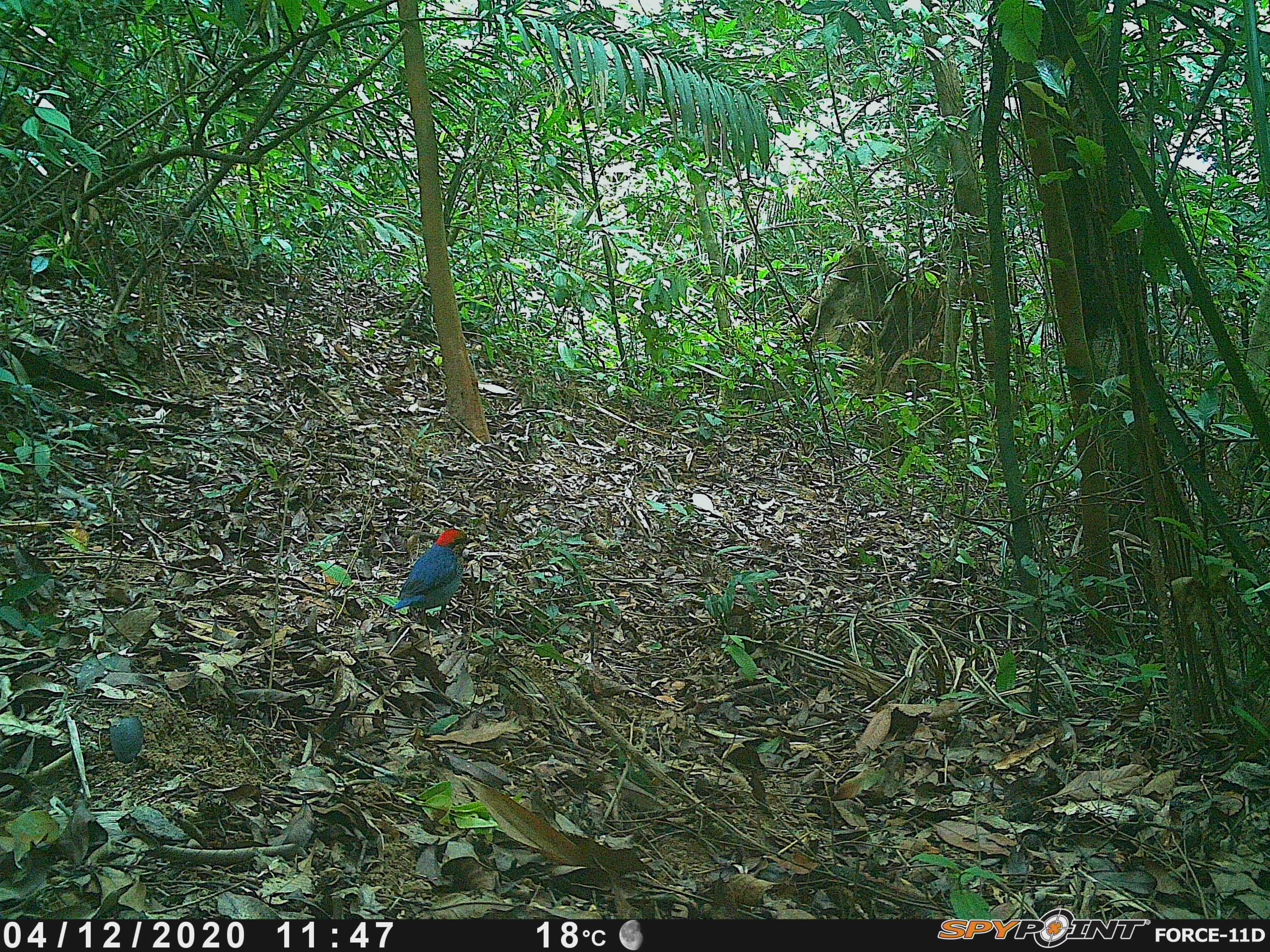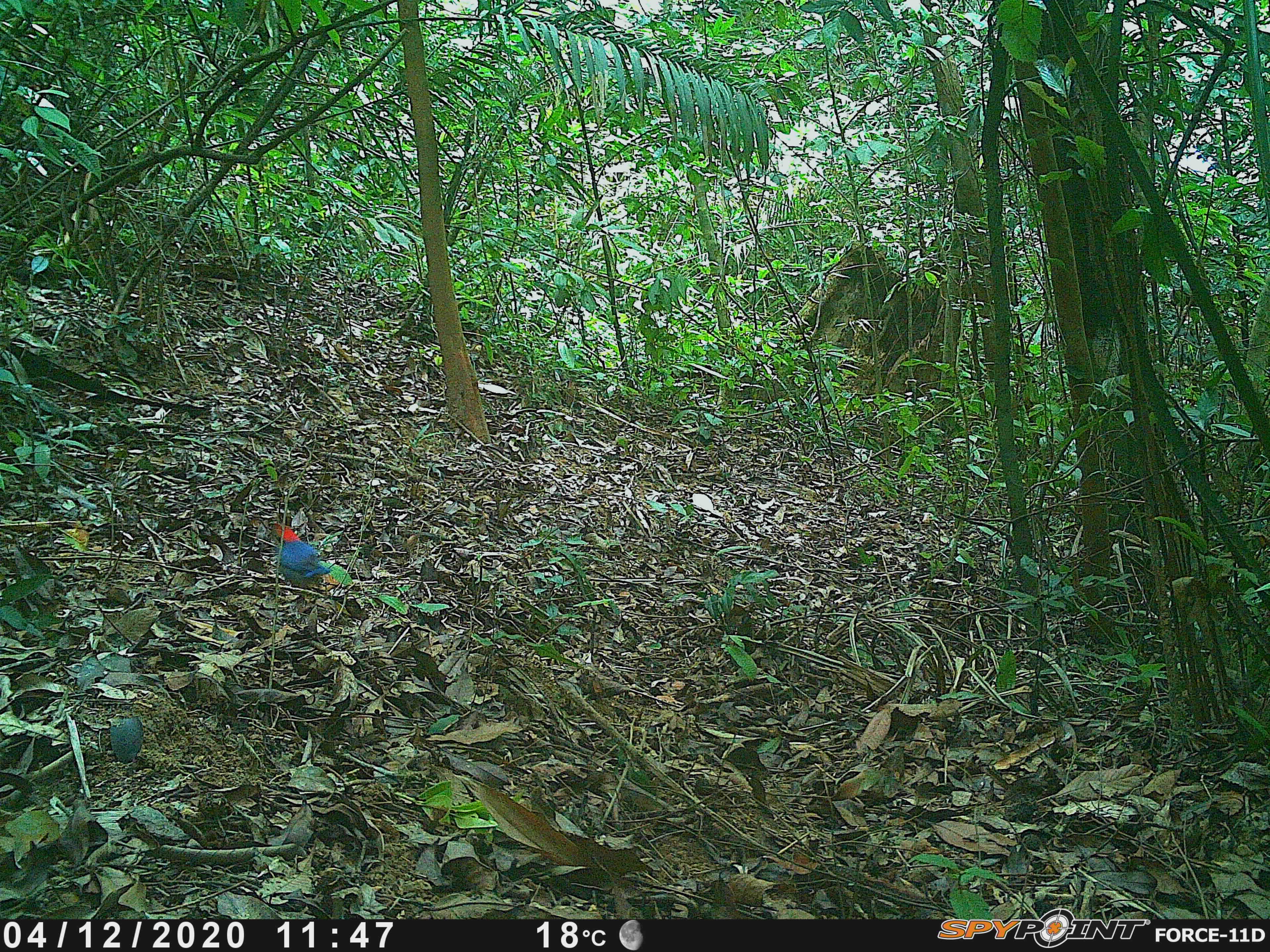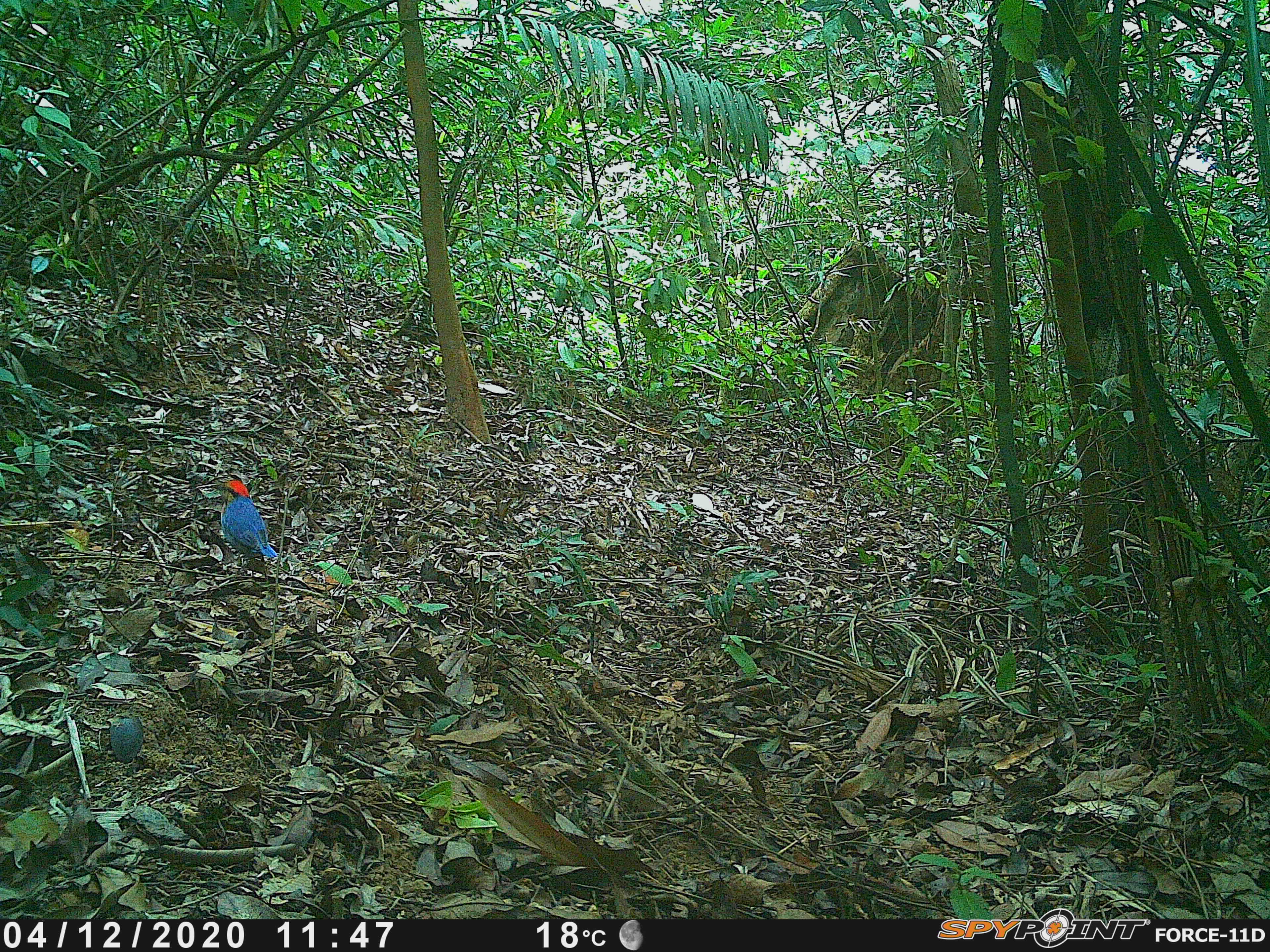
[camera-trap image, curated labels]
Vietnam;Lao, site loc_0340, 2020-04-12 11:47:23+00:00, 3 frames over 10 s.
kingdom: Animalia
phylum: Chordata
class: Aves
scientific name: Aves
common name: bird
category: unidentified bird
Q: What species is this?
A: Unidentified bird (bird) (Aves).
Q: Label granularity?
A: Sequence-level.